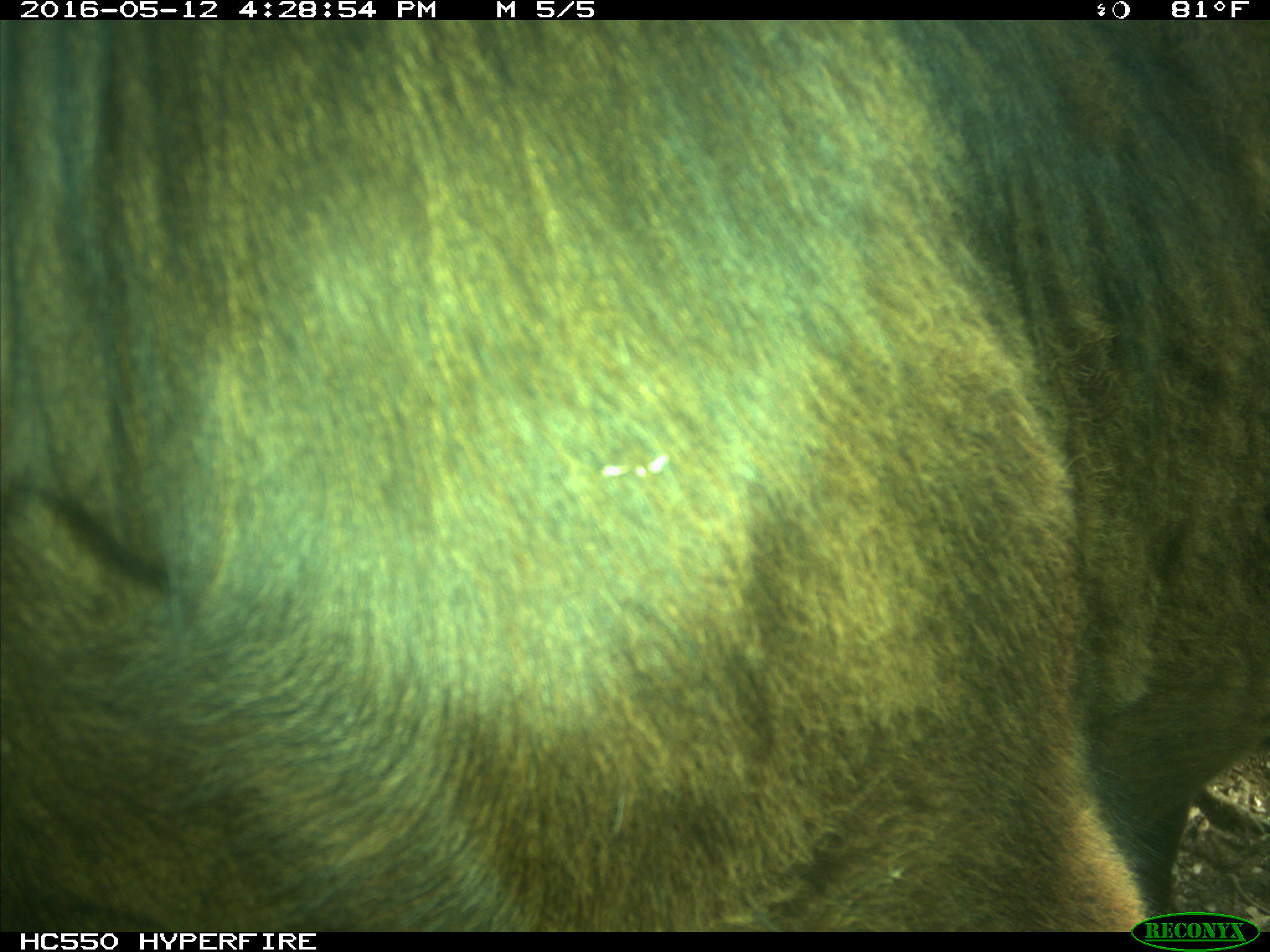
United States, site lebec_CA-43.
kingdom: Animalia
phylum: Chordata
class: Mammalia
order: Artiodactyla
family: Bovidae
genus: Bos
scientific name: Bos taurus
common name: domestic cow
Bos taurus (domestic cow).